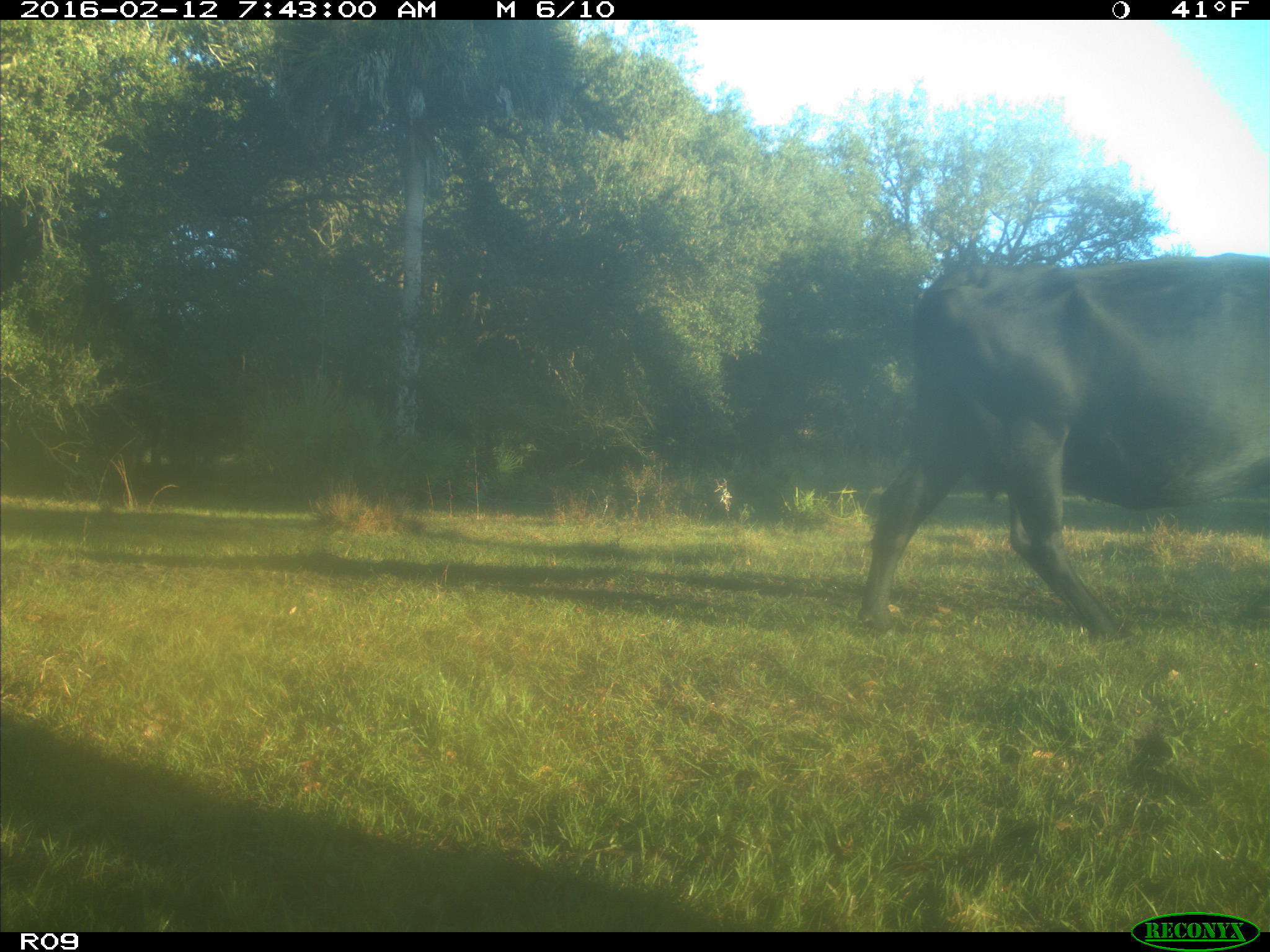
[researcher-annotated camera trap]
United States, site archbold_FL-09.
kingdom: Animalia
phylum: Chordata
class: Mammalia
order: Artiodactyla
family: Bovidae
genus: Bos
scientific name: Bos taurus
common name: domestic cow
Bos taurus (domestic cow).